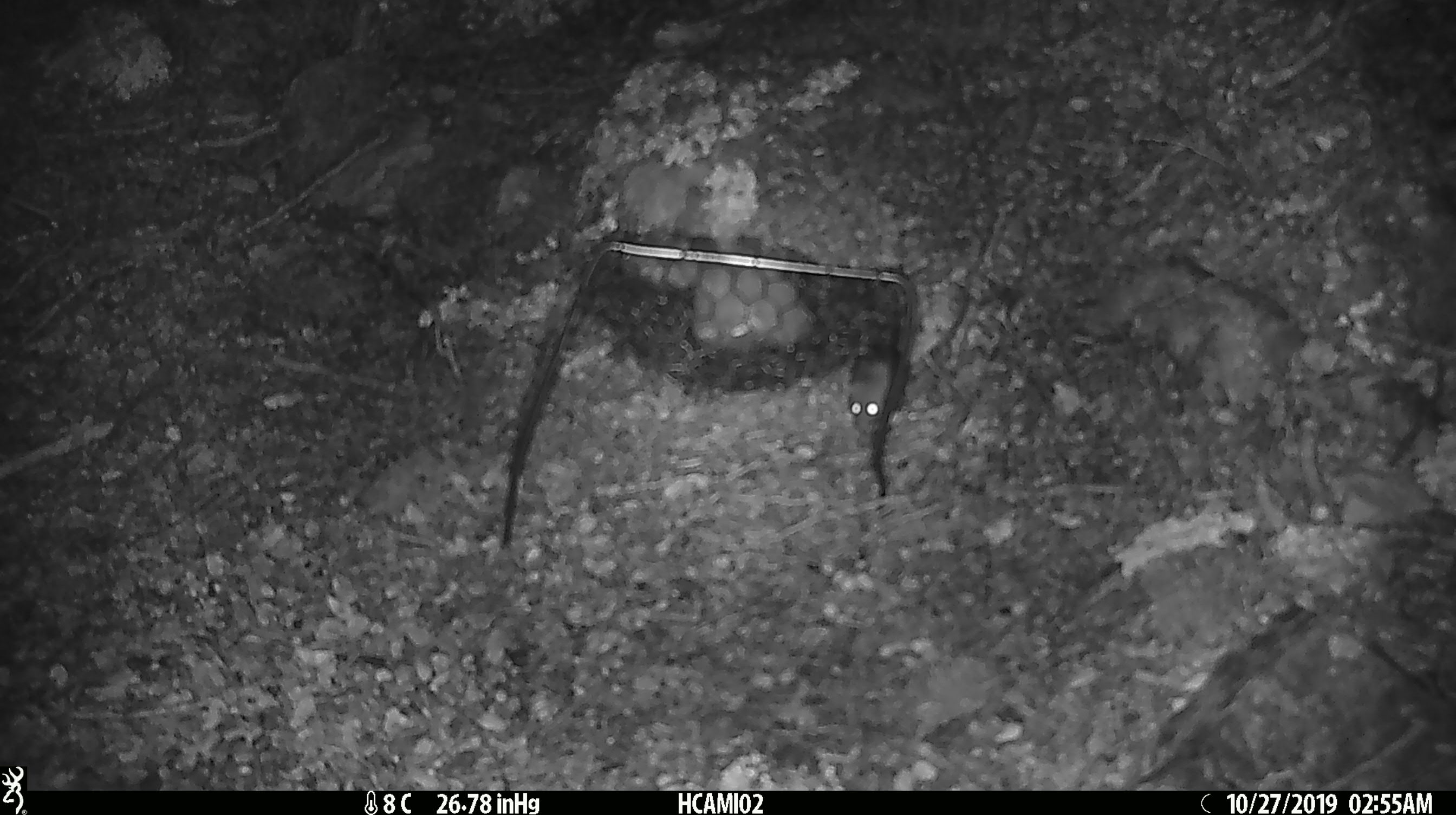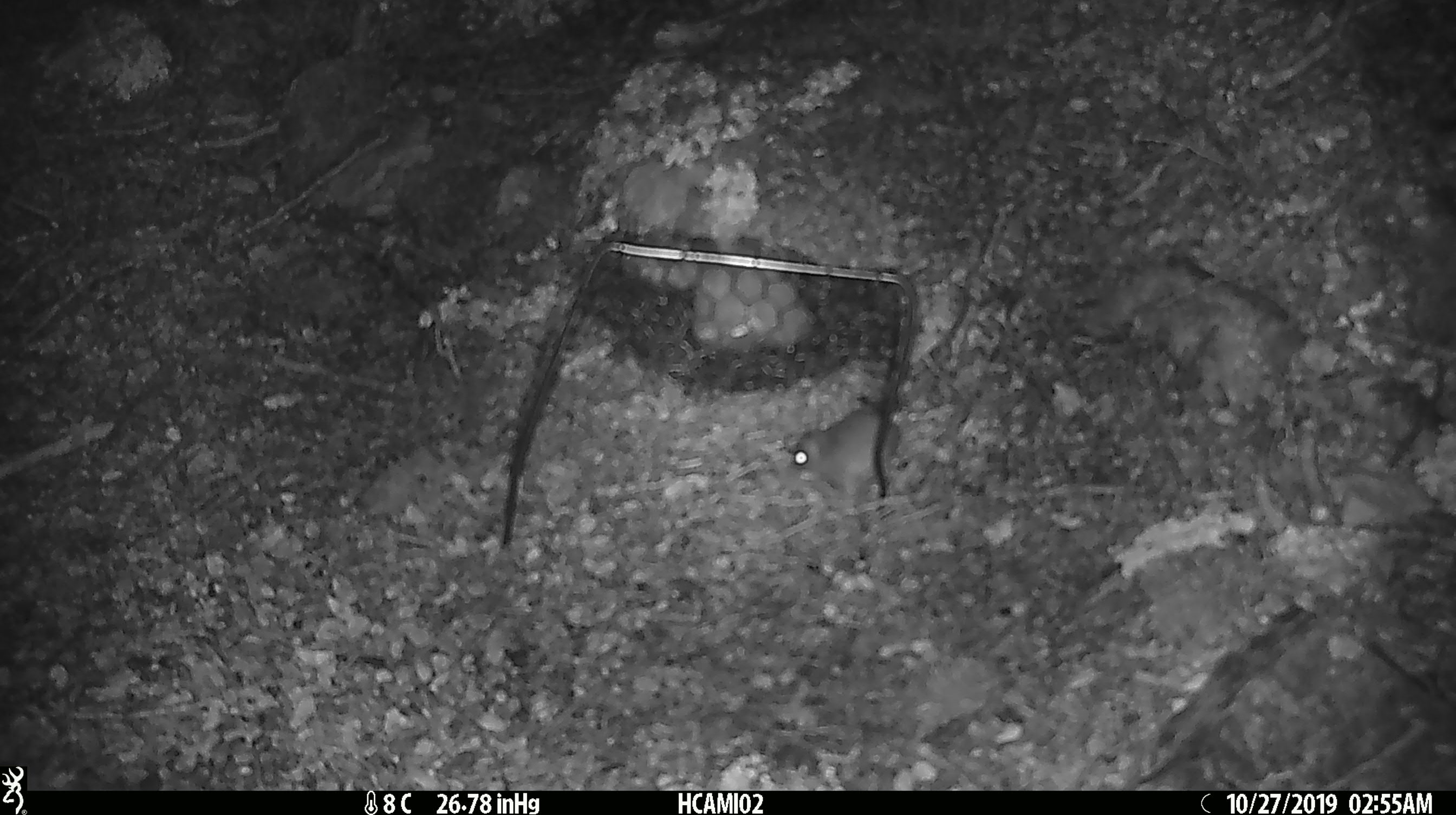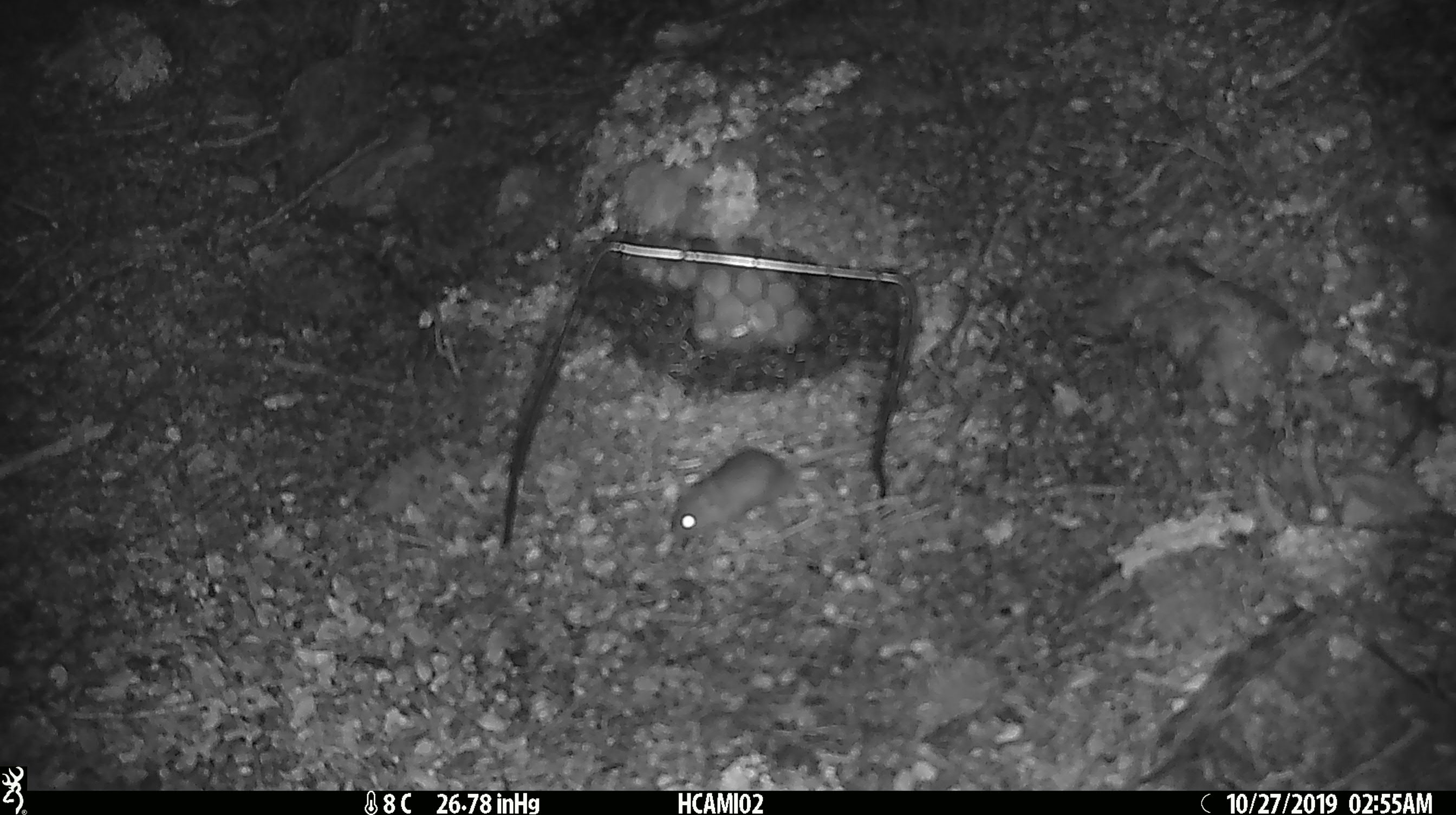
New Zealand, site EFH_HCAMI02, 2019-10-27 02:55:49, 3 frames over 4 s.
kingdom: Animalia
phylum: Chordata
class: Mammalia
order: Rodentia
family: Muridae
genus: Mus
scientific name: Mus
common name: mouse